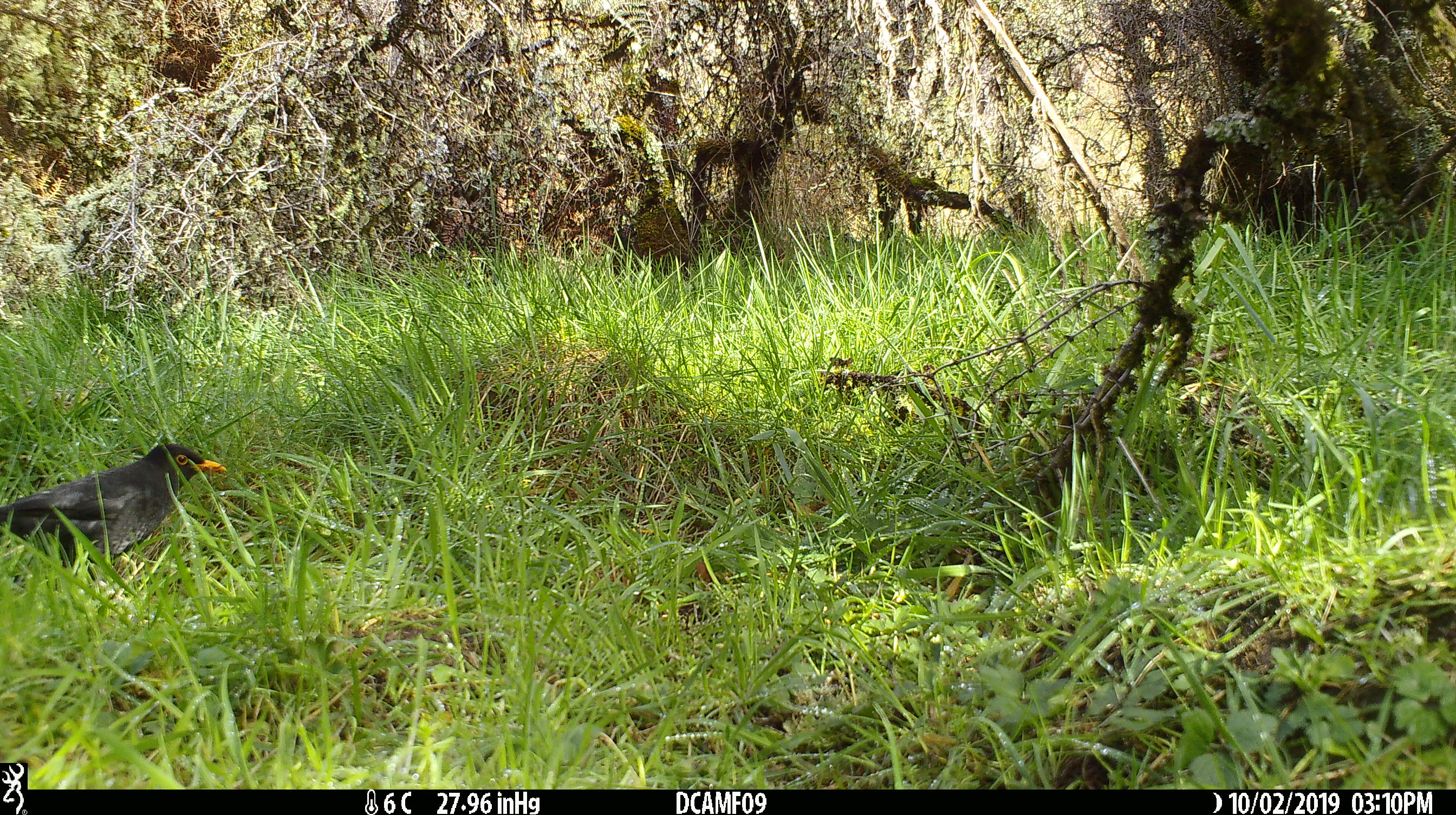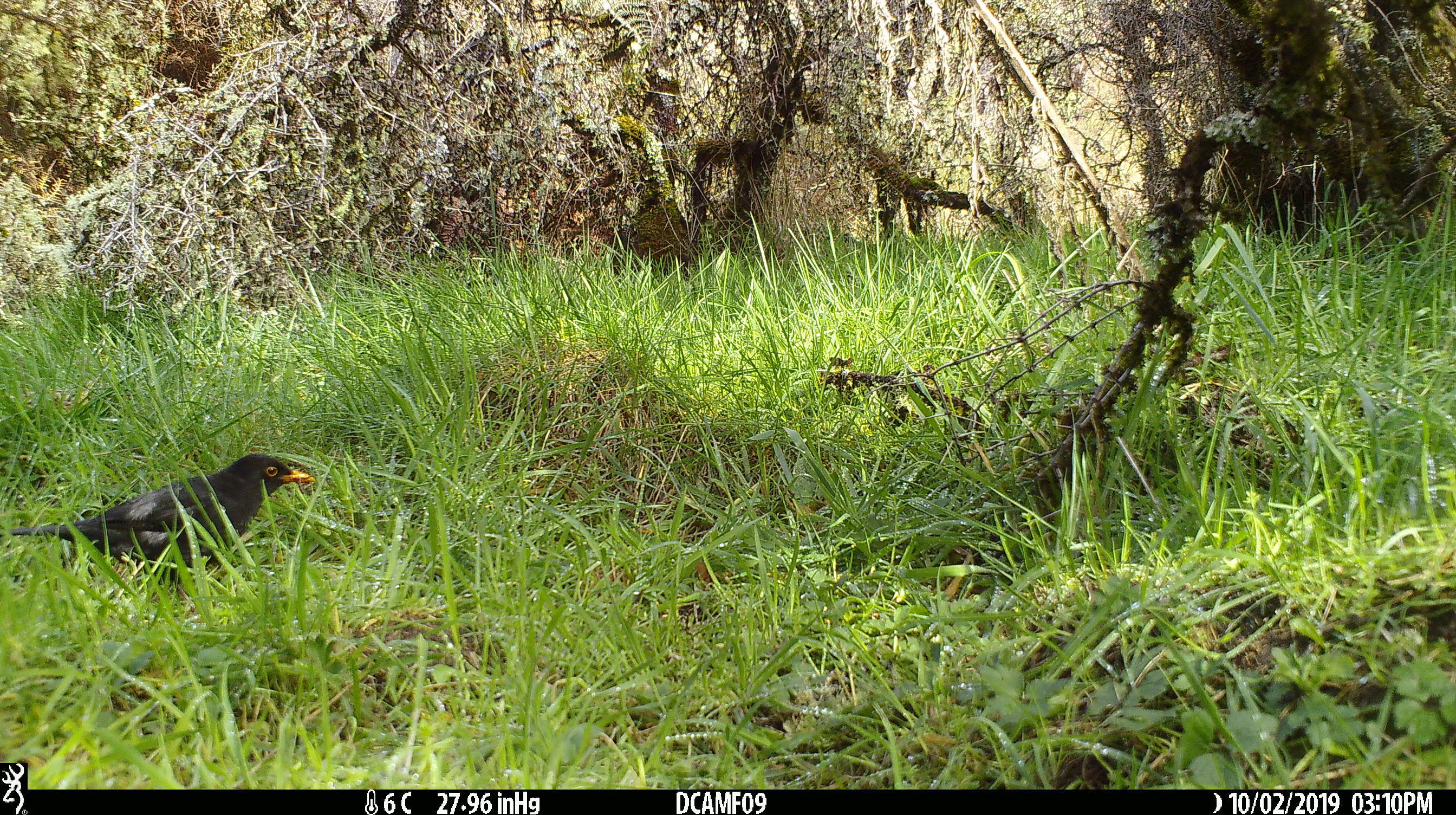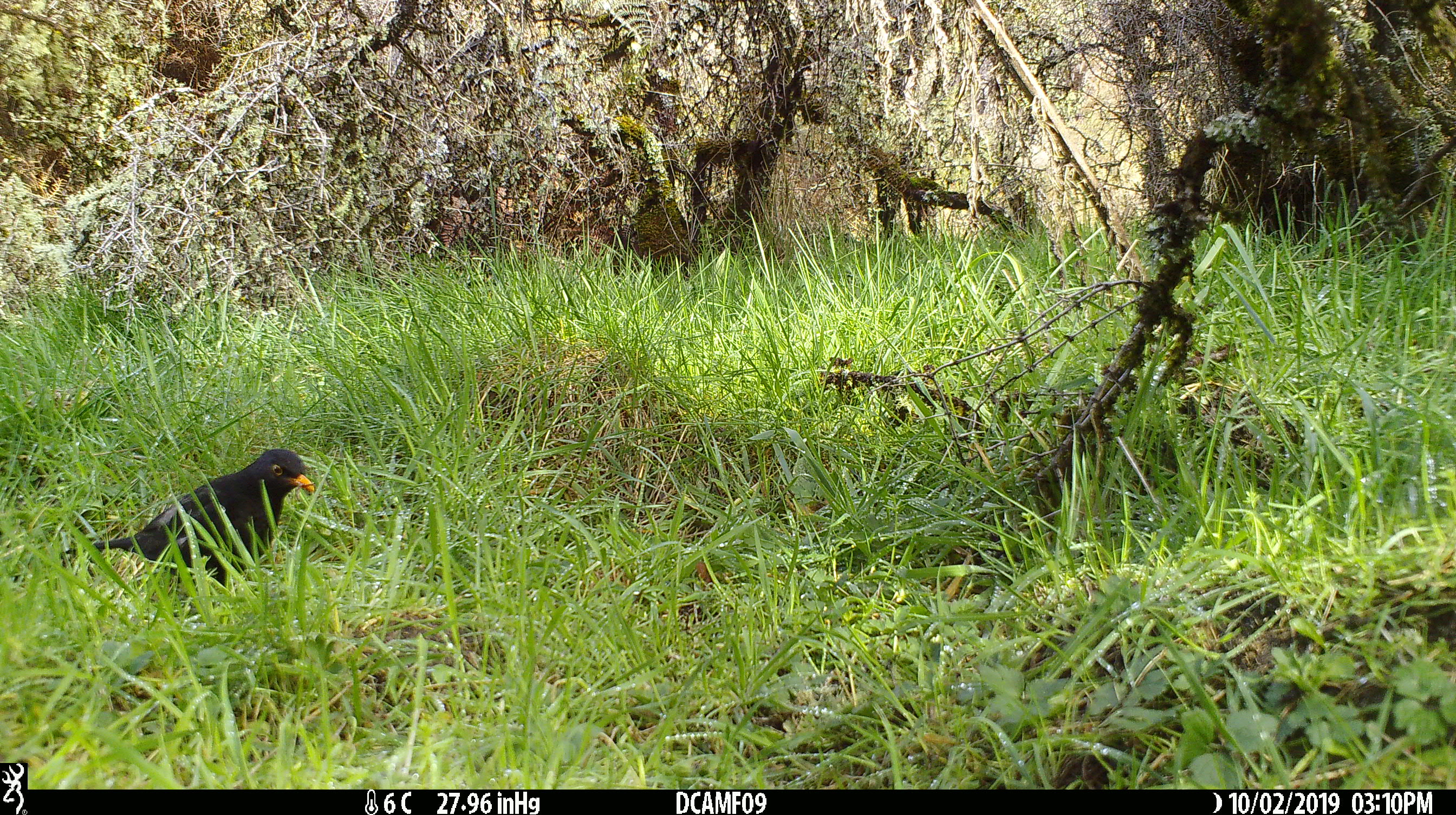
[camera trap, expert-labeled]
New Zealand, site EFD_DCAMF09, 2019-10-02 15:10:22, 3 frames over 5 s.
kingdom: Animalia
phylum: Chordata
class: Aves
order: Passeriformes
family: Turdidae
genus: Turdus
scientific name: Turdus merula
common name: eurasian blackbird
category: blackbird